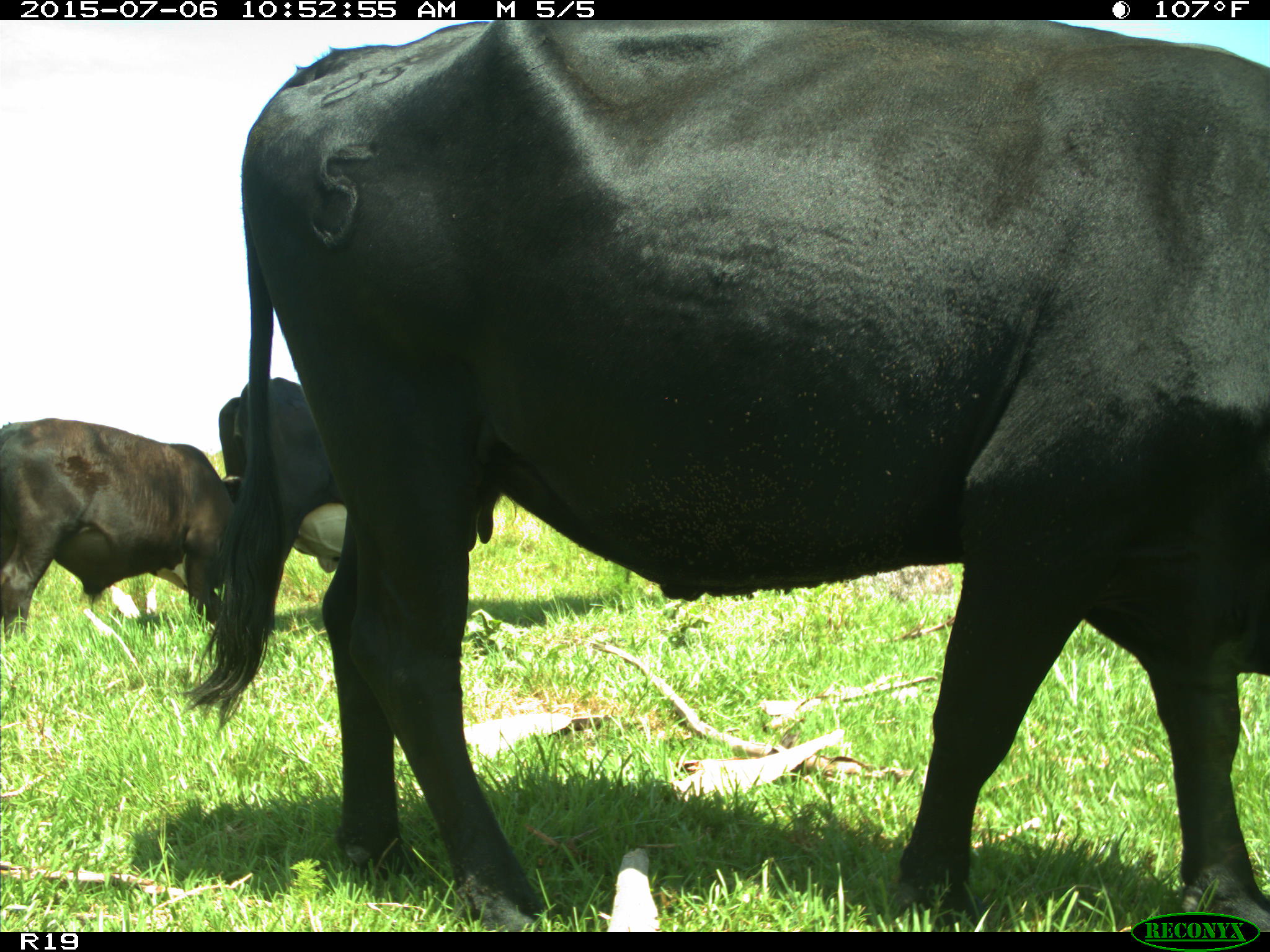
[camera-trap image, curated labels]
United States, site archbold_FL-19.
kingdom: Animalia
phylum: Chordata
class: Mammalia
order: Artiodactyla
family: Bovidae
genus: Bos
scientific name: Bos taurus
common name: domestic cow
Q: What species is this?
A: Bos taurus (domestic cow).